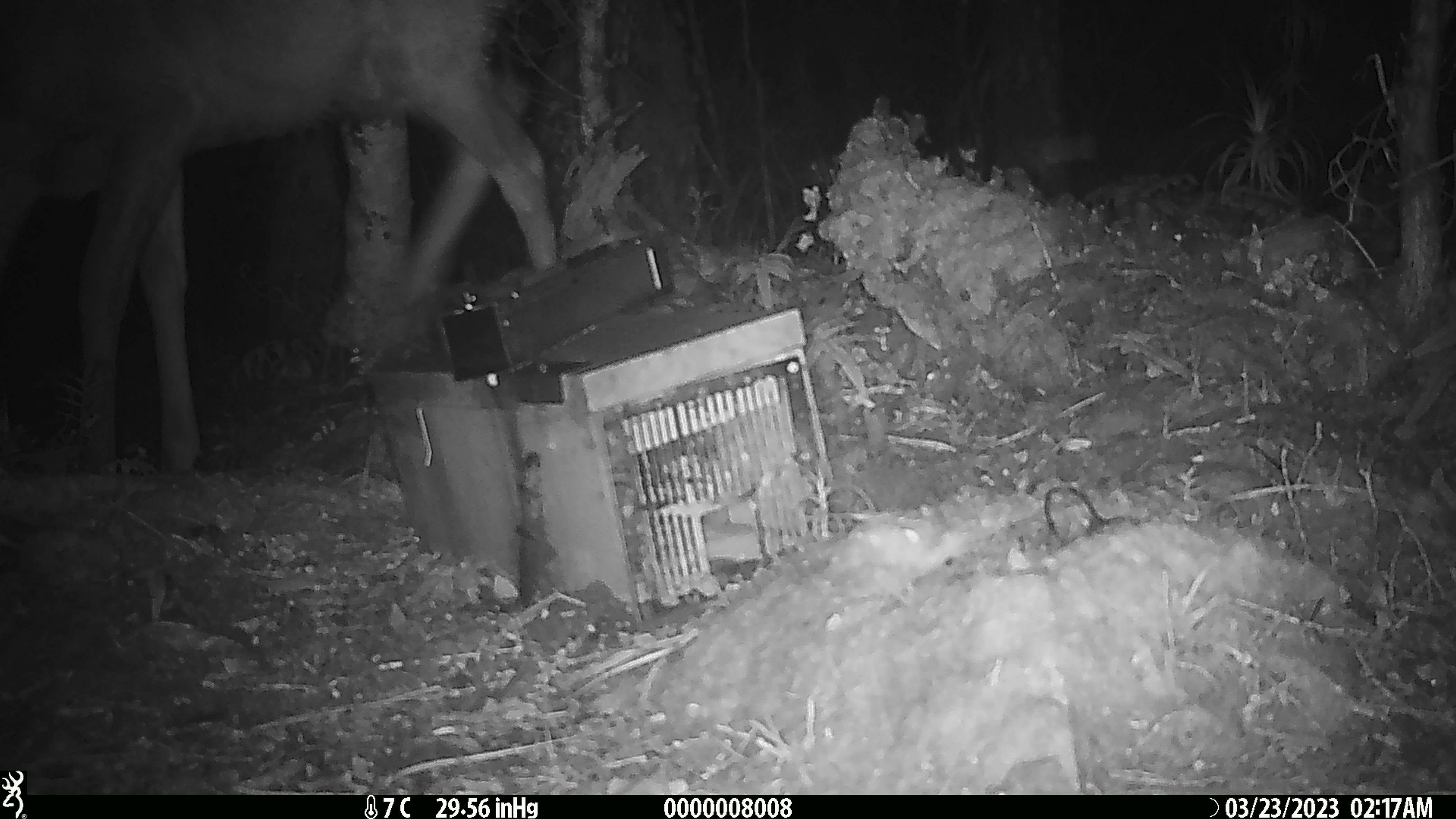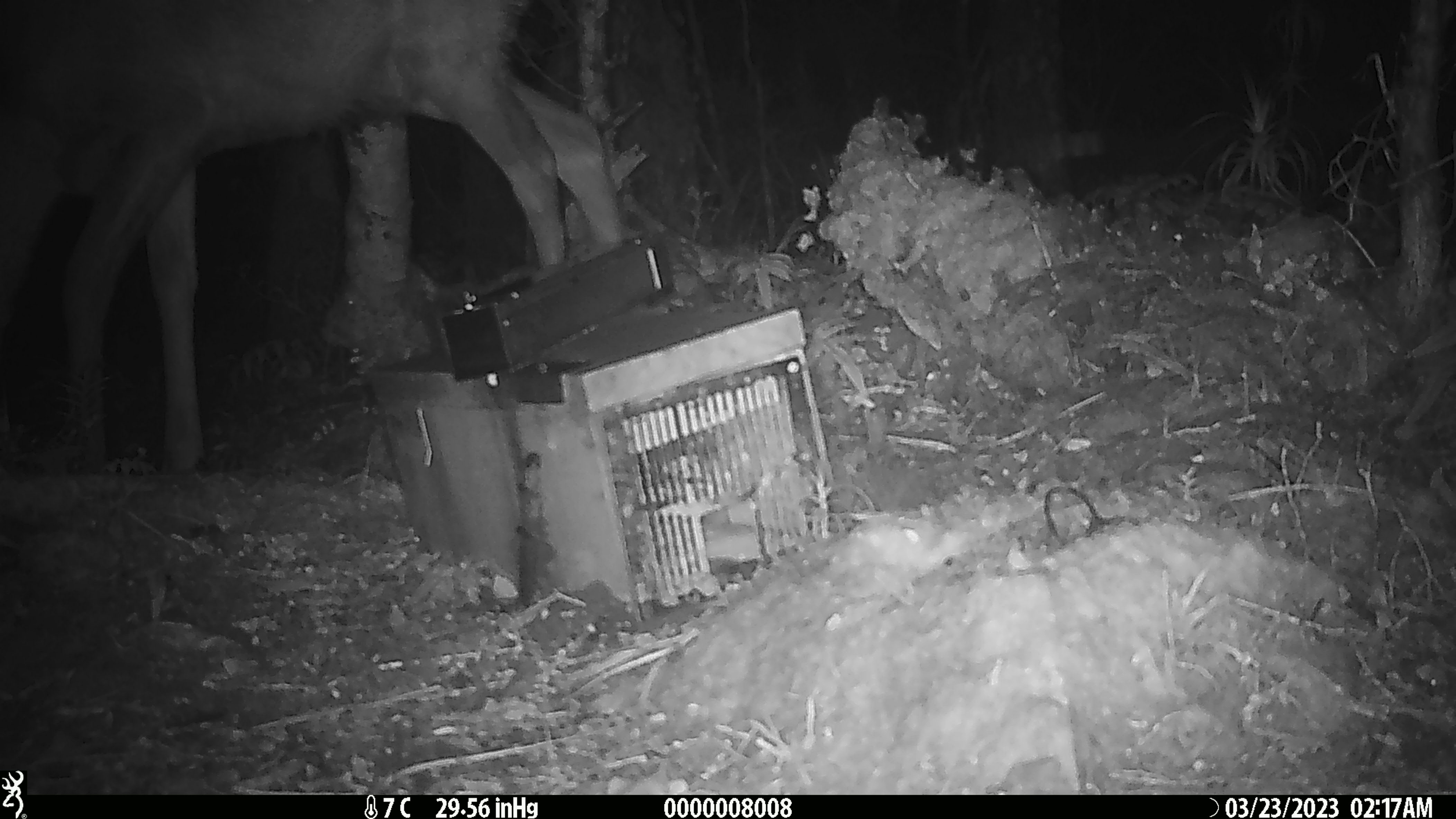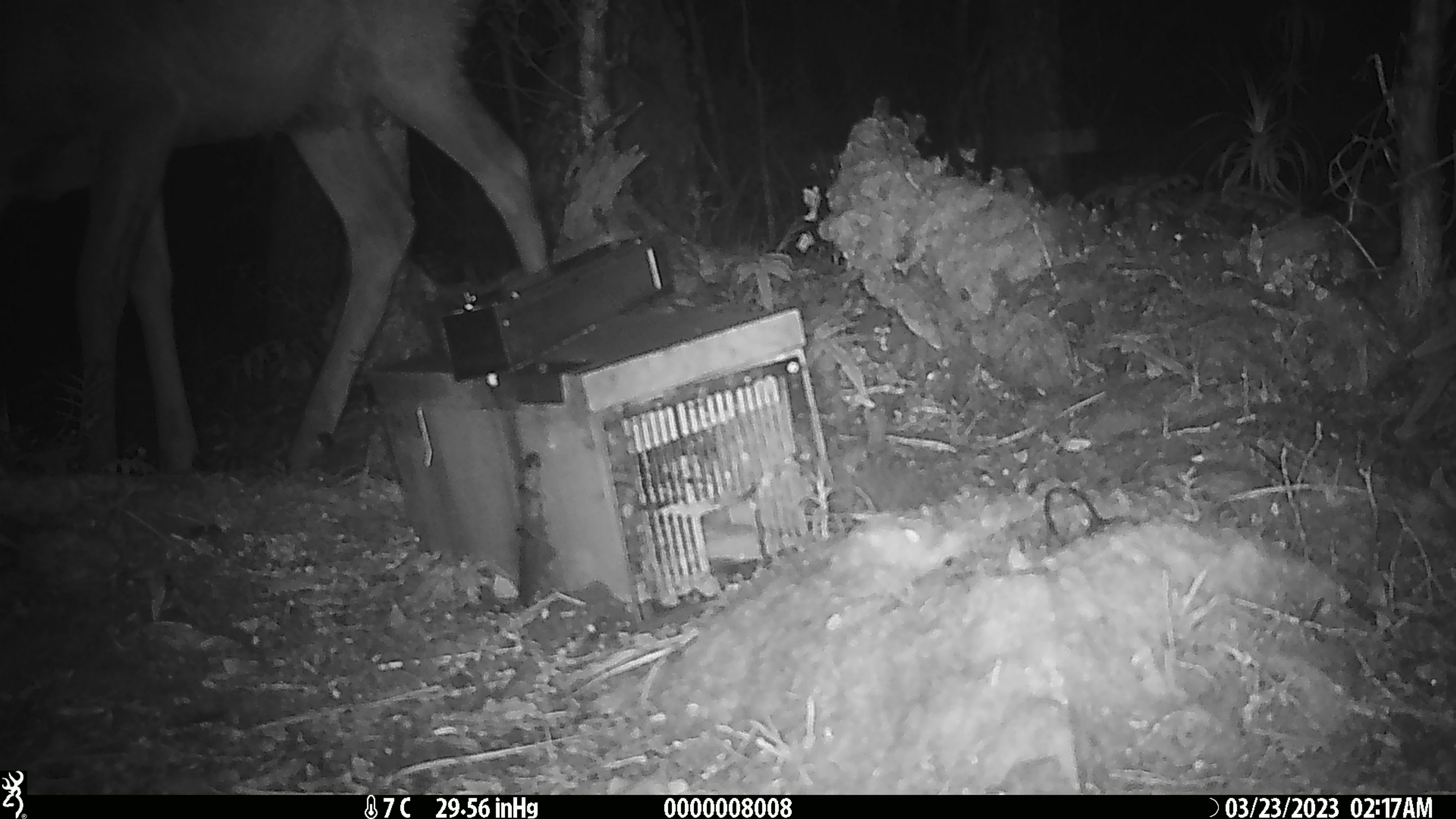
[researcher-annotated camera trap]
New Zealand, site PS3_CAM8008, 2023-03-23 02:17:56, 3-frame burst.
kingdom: Animalia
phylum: Chordata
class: Mammalia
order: Artiodactyla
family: Cervidae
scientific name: Cervidae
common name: deer